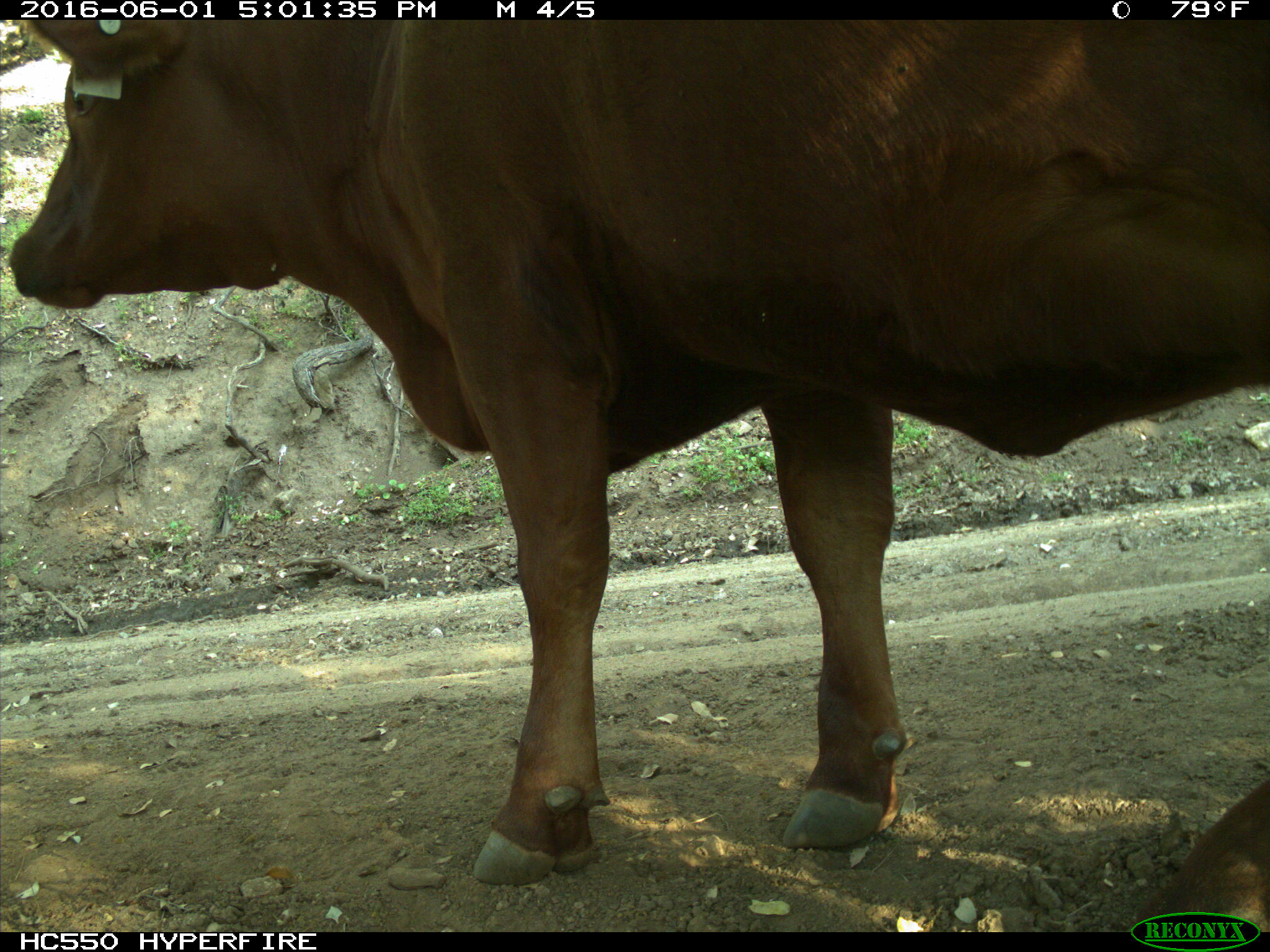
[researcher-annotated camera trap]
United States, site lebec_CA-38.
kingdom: Animalia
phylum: Chordata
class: Mammalia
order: Artiodactyla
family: Bovidae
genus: Bos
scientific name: Bos taurus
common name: domestic cow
Bos taurus (domestic cow).